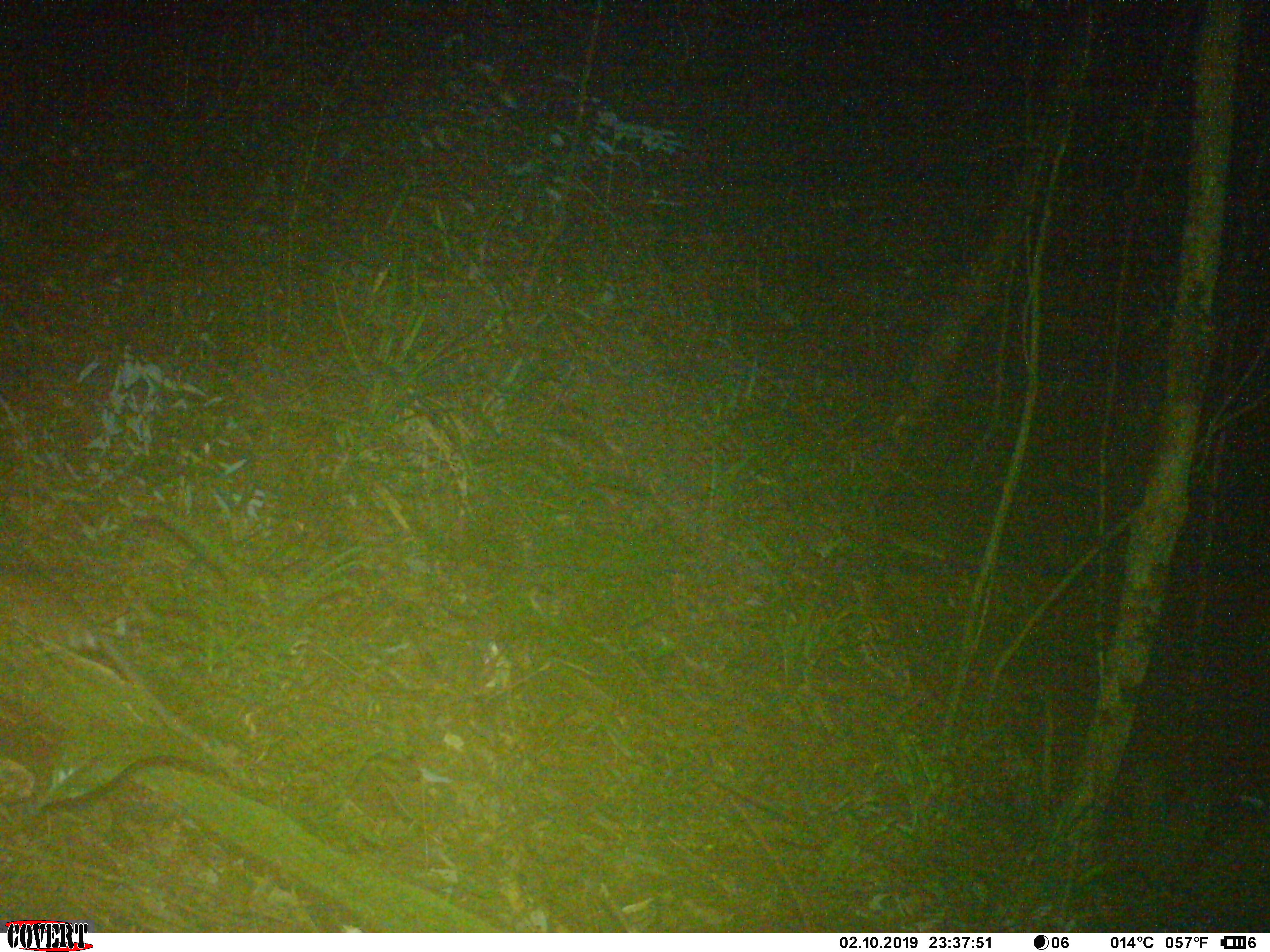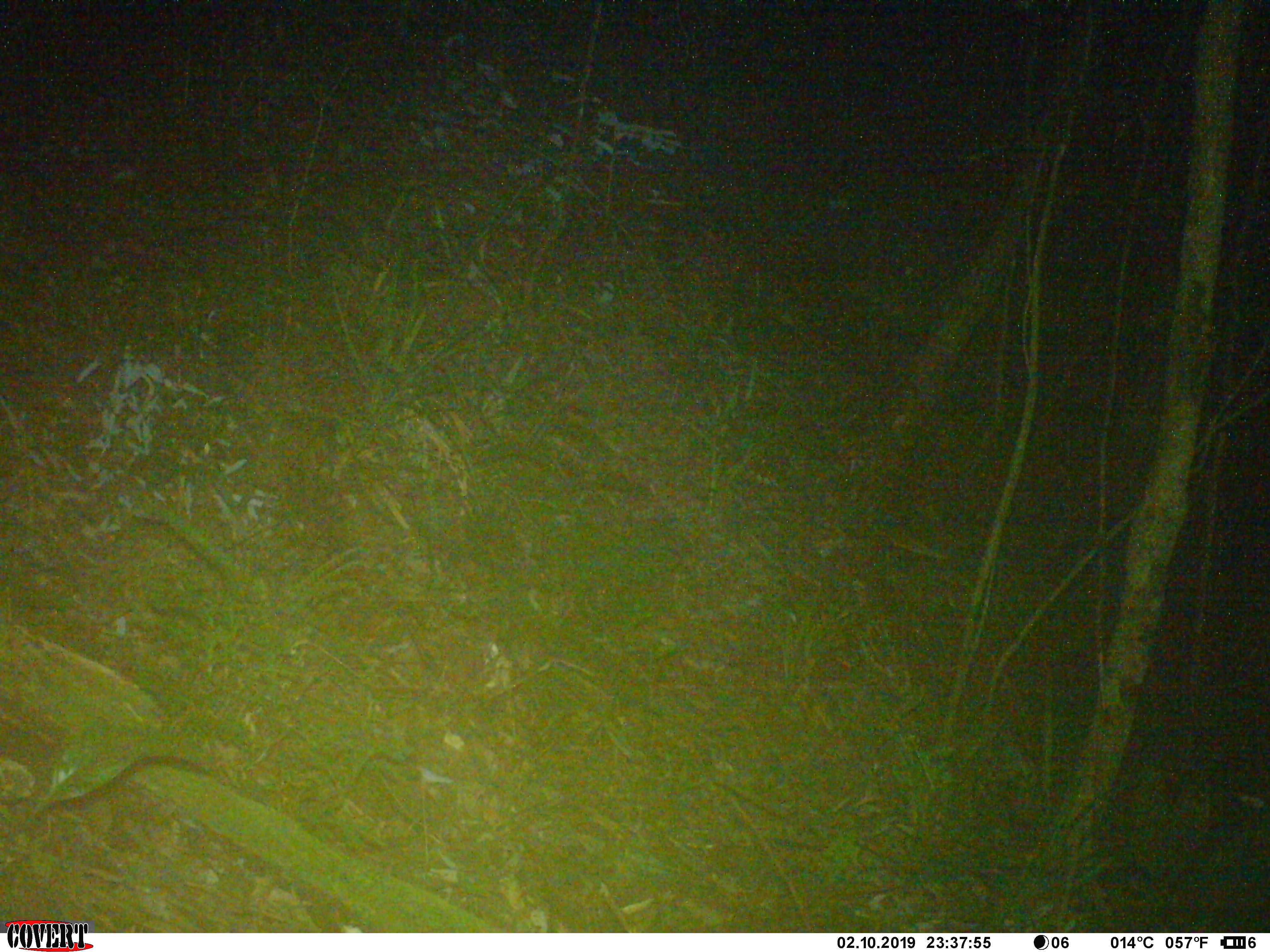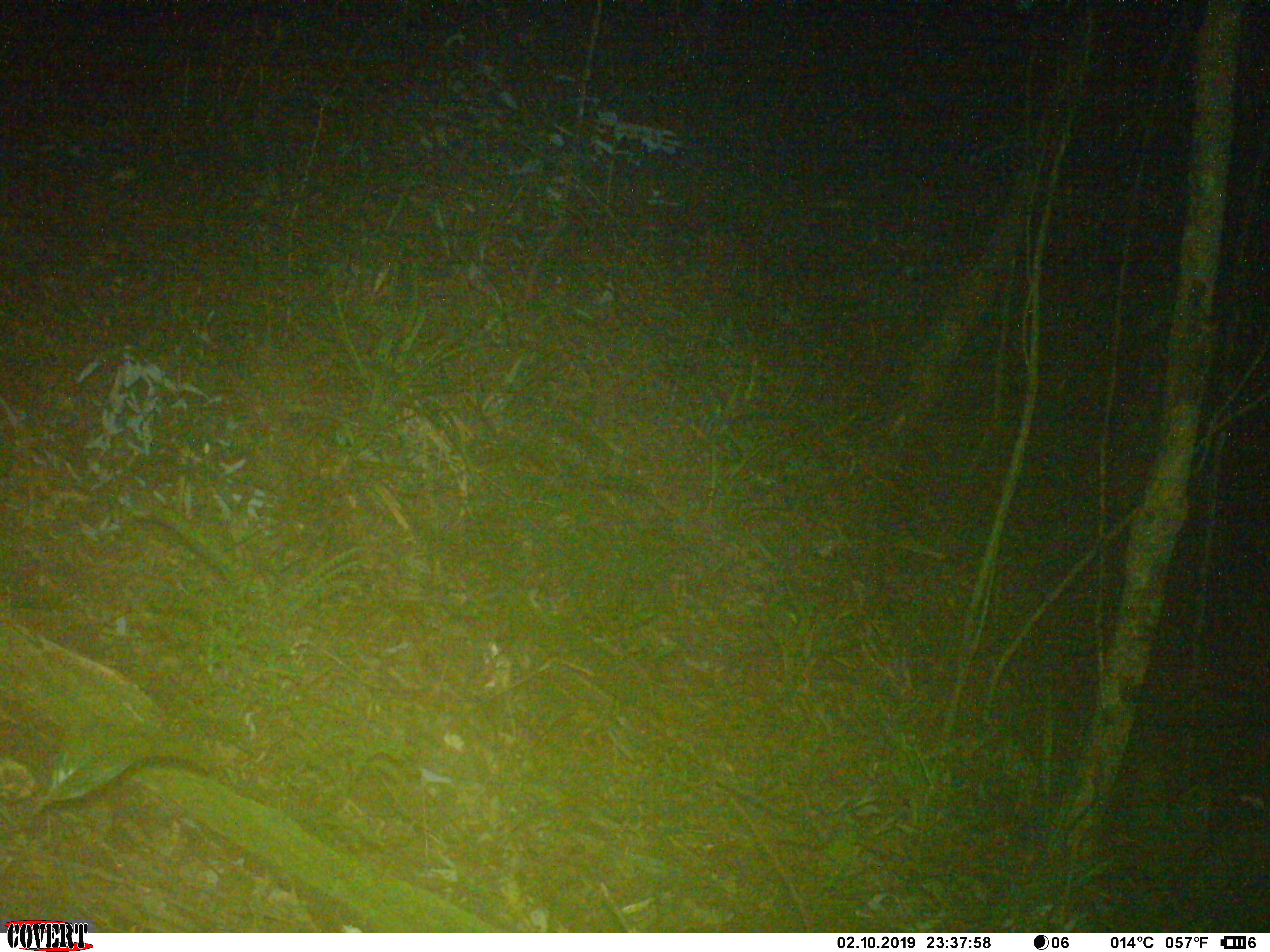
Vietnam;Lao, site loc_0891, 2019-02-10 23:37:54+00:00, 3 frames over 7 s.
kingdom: Animalia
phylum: Chordata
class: Mammalia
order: Rodentia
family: Muridae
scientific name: Muridae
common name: old-world mice and rats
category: unidentified murid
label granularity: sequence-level